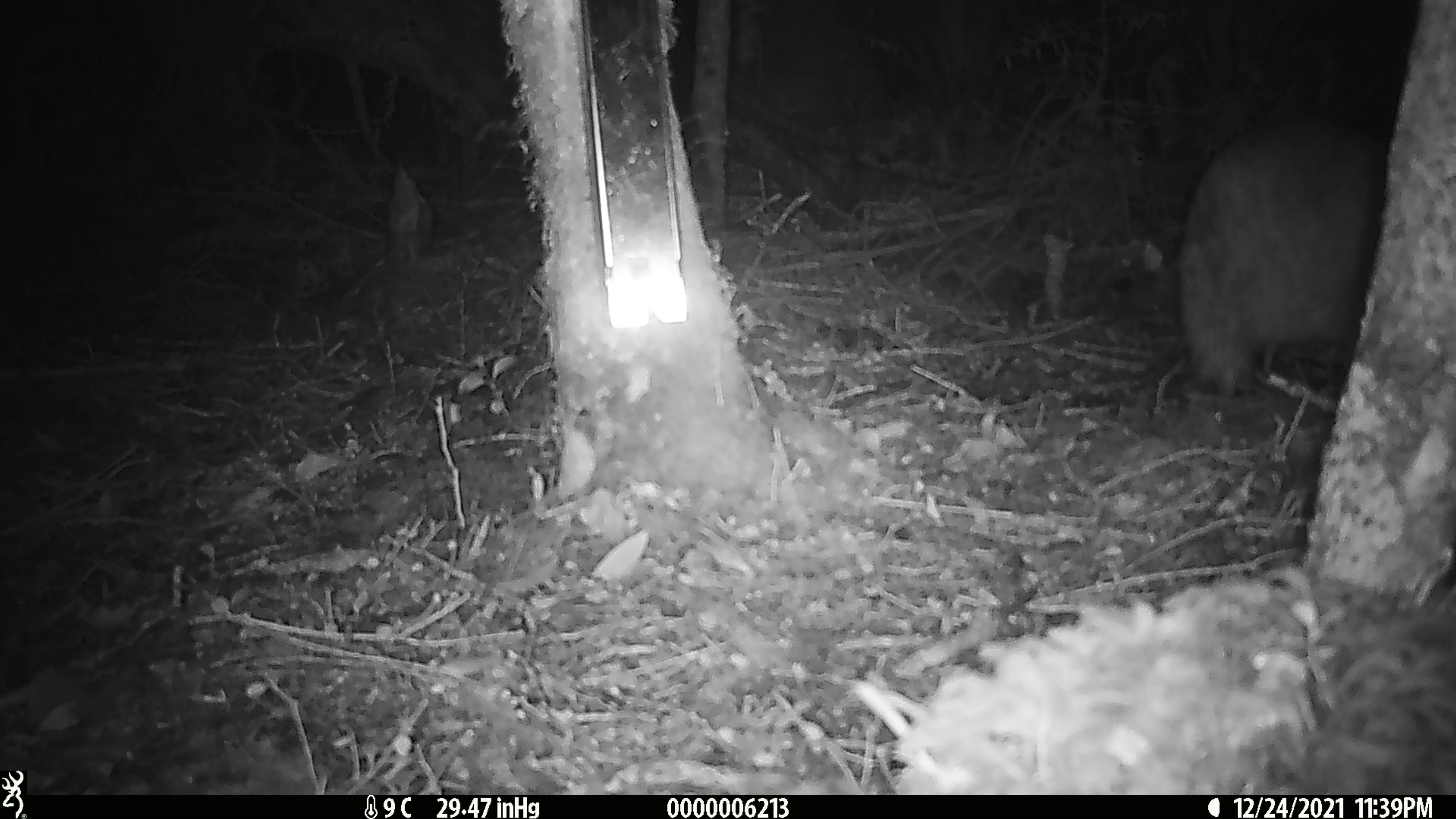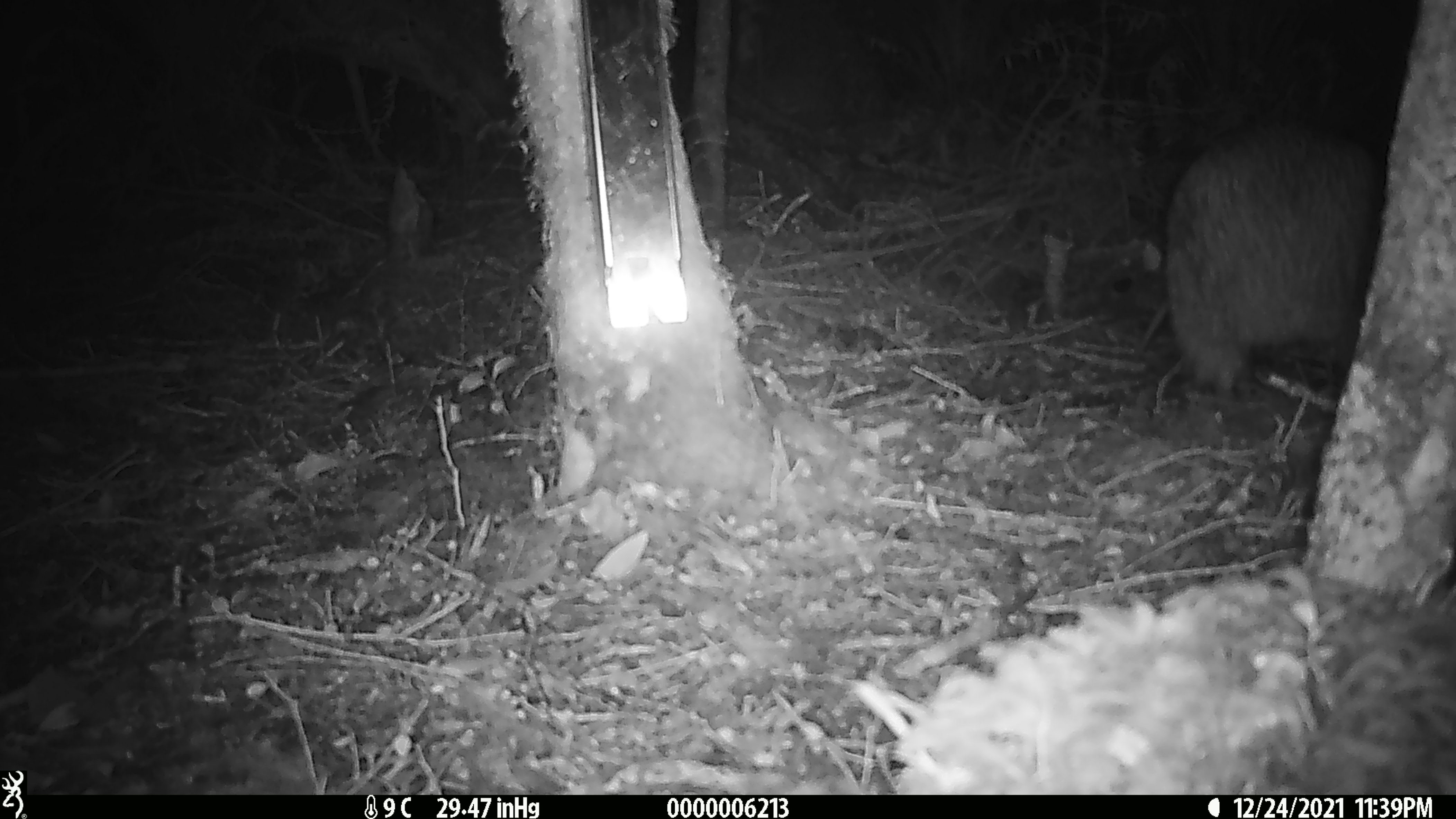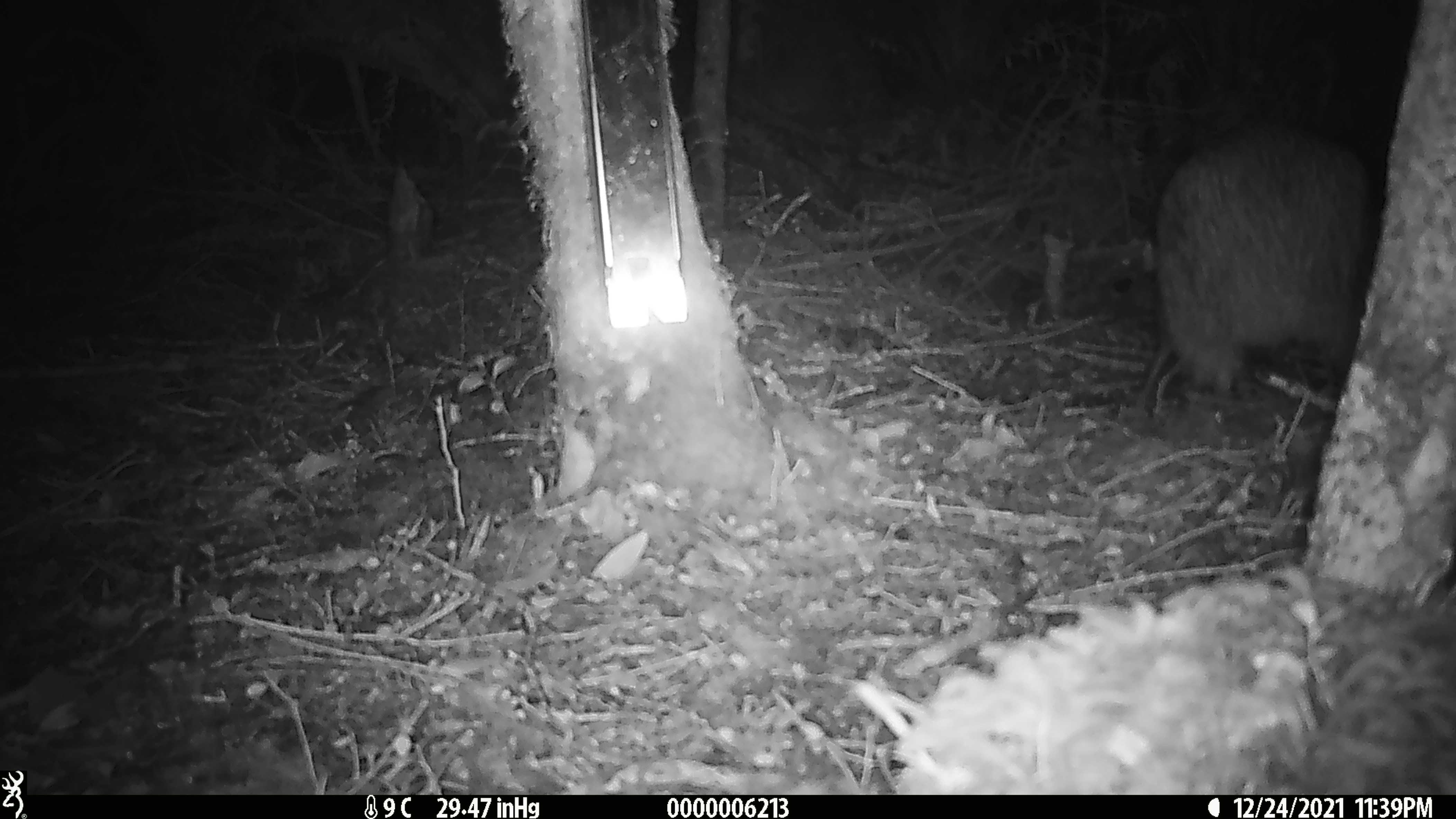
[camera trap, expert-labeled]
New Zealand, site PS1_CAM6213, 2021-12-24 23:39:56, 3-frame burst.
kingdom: Animalia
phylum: Chordata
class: Aves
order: Apterygiformes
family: Apterygidae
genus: Apteryx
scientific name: Apteryx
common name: kiwi